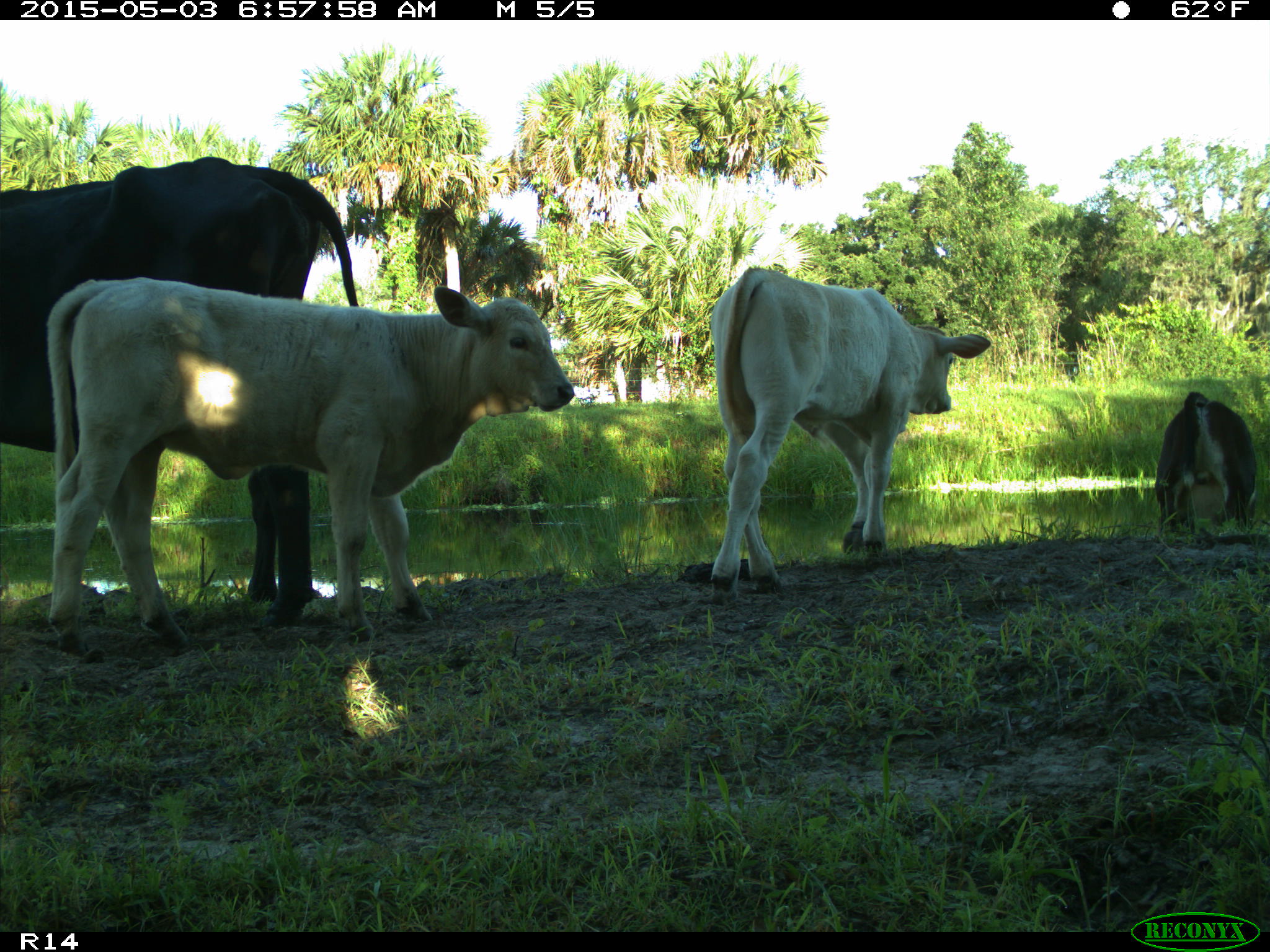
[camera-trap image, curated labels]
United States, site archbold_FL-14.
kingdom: Animalia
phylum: Chordata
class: Mammalia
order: Artiodactyla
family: Bovidae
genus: Bos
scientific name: Bos taurus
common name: domestic cow